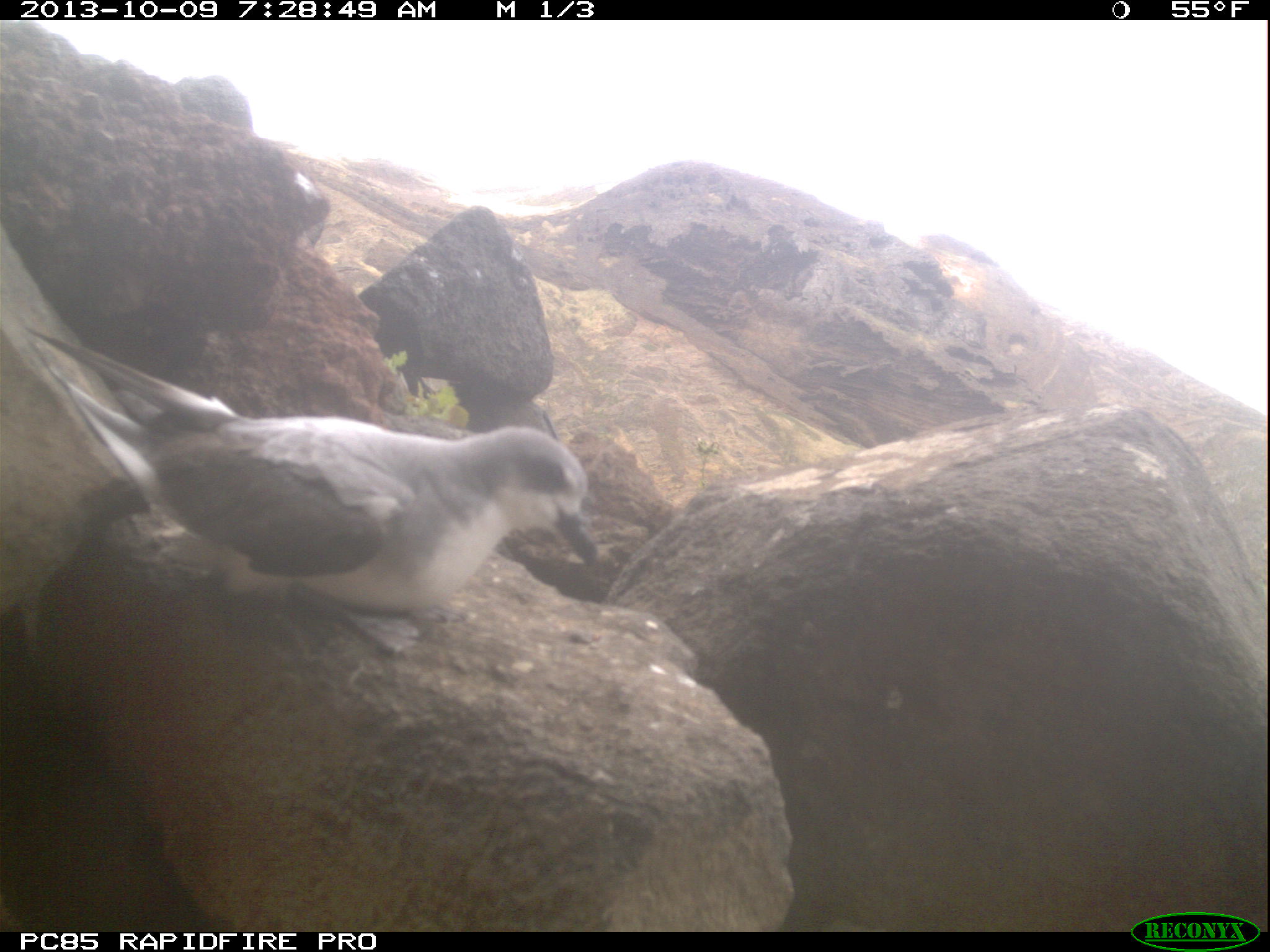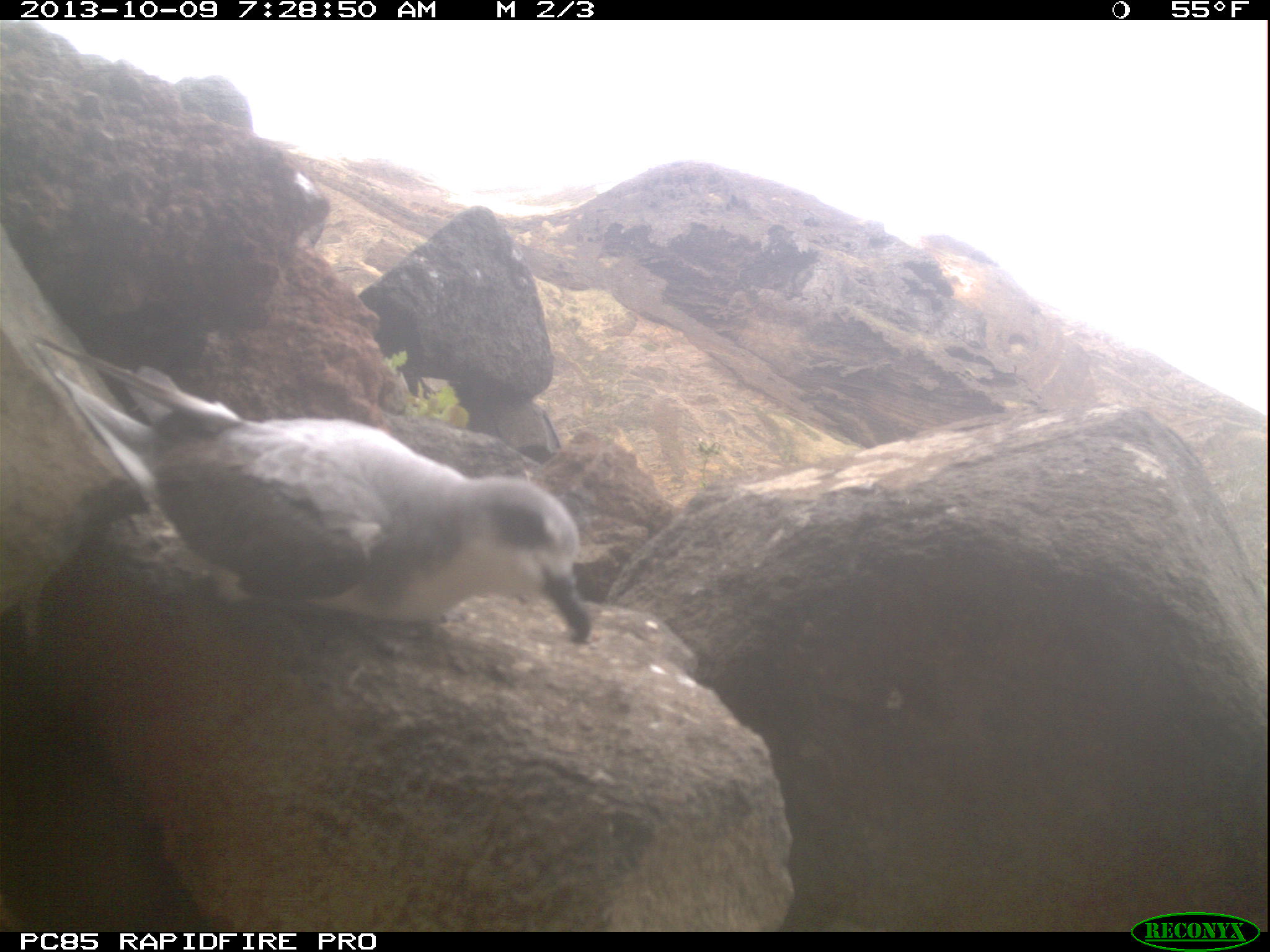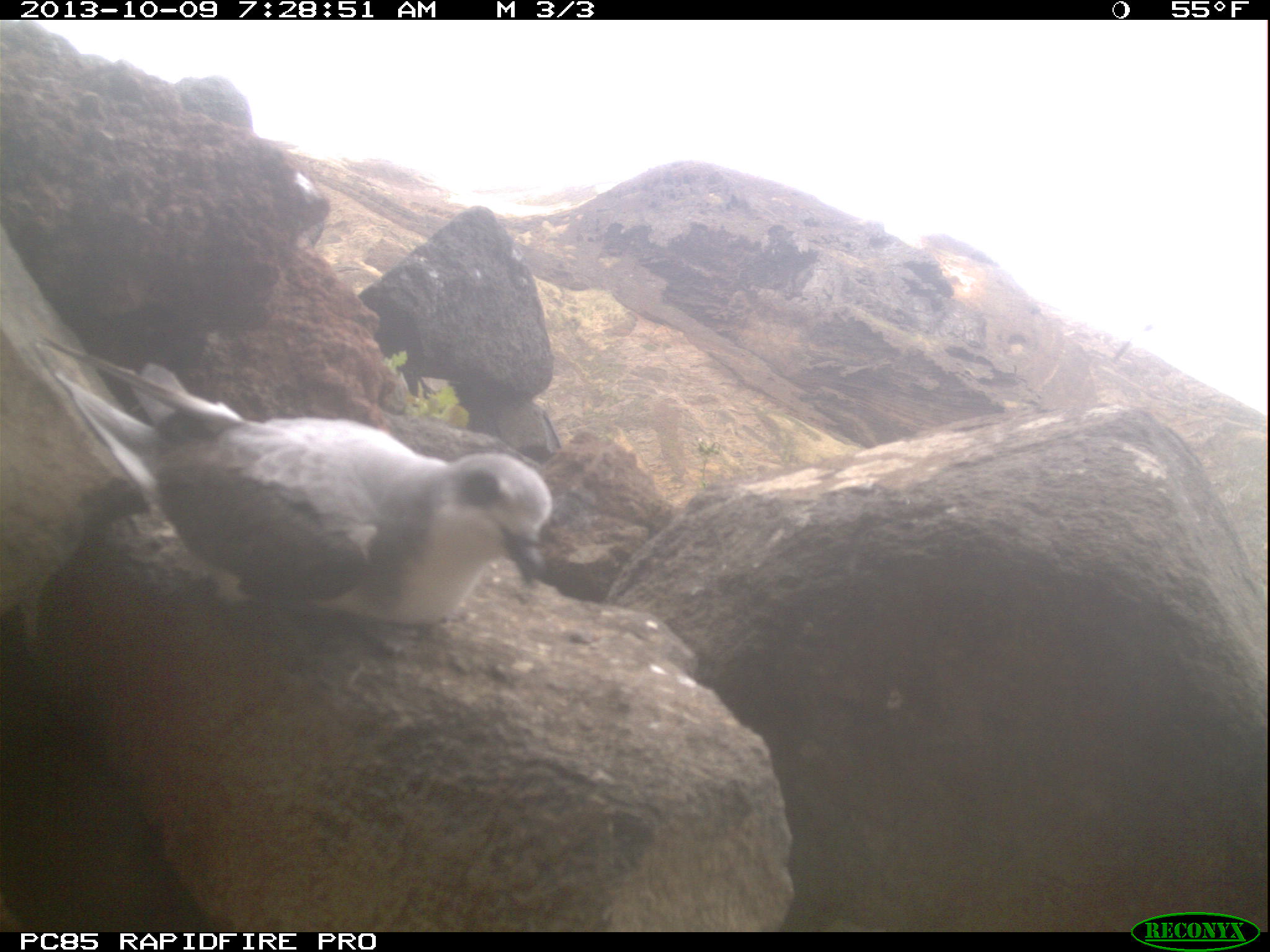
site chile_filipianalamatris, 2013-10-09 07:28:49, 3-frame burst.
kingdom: Animalia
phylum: Chordata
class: Aves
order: Procellariiformes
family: Procellariidae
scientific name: Procellariidae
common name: petrel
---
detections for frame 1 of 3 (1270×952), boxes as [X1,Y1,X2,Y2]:
petrel: [9,356,621,672]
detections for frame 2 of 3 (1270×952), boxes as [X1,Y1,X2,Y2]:
petrel: [17,337,600,653]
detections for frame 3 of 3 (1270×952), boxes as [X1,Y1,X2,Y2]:
petrel: [20,338,563,639]